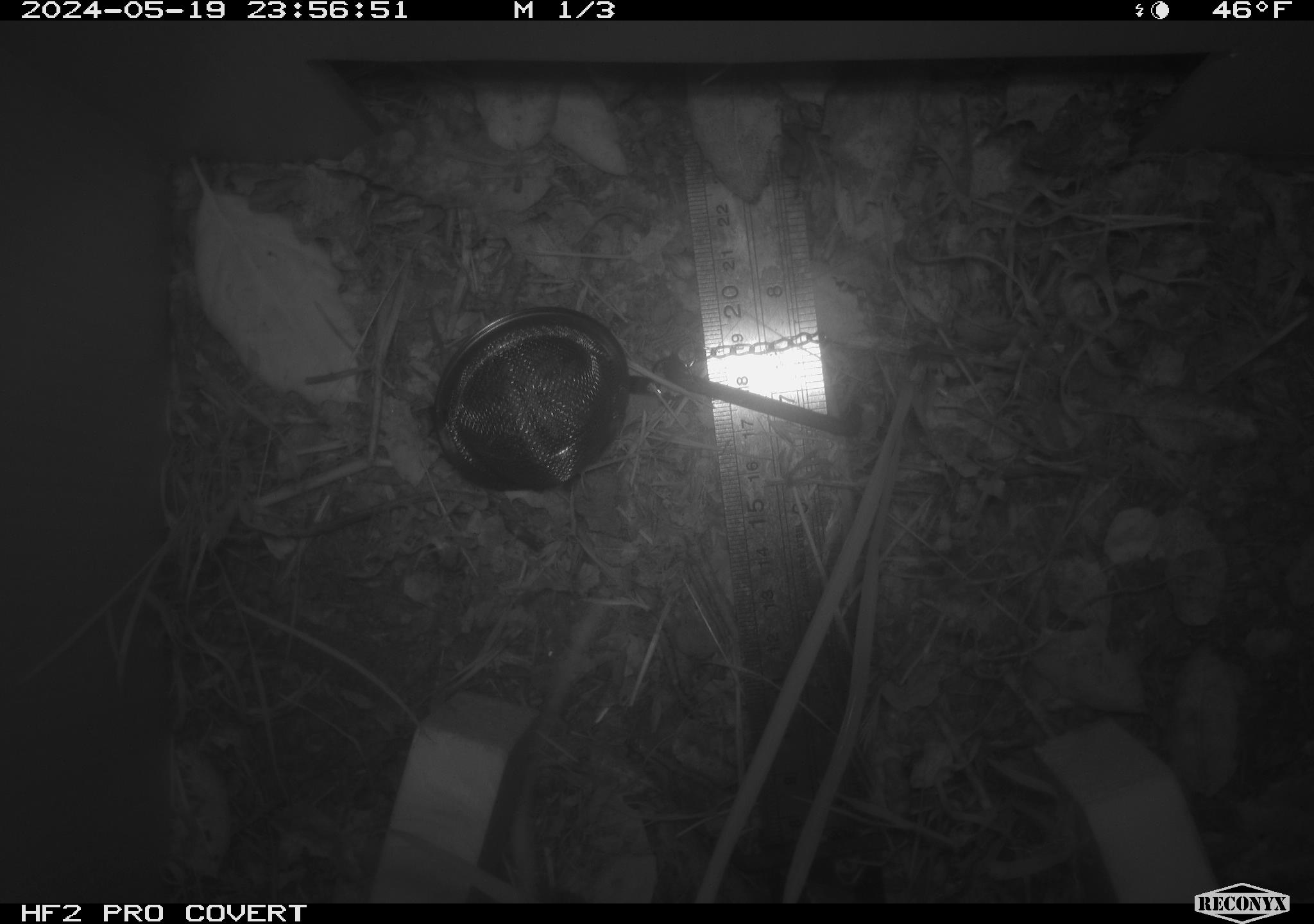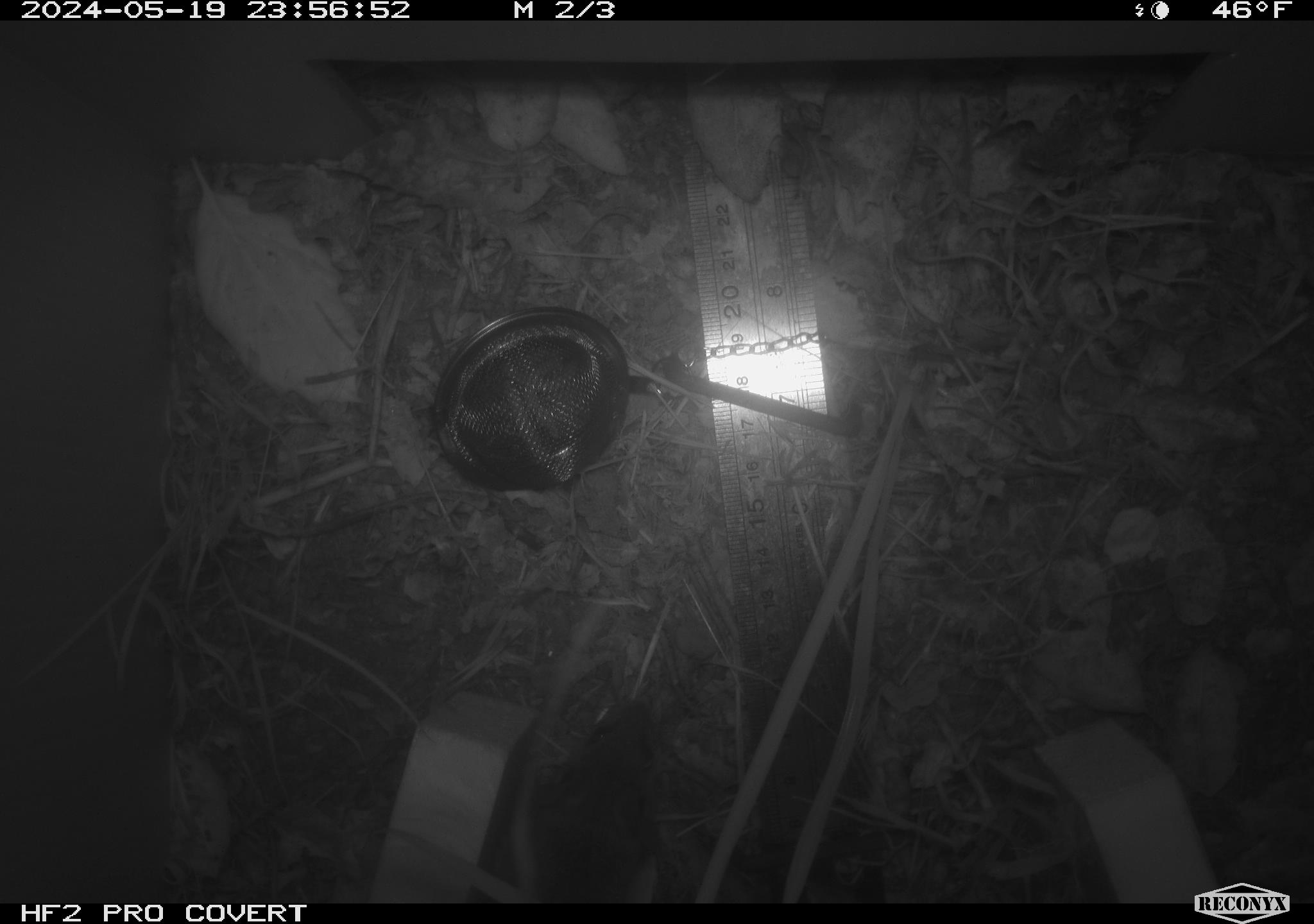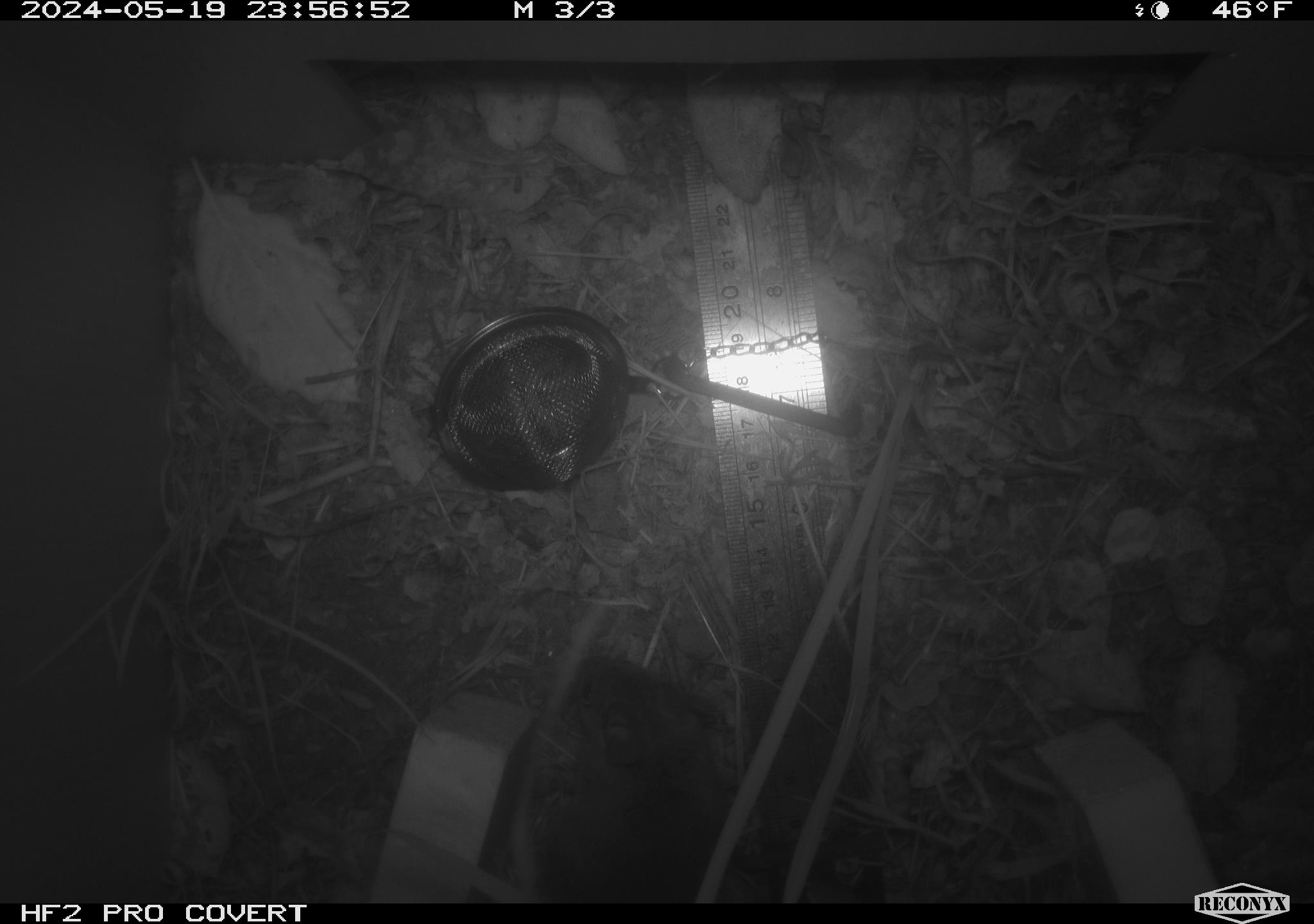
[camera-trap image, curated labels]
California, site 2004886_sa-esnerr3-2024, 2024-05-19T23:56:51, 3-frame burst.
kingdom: Animalia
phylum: Chordata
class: Mammalia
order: Rodentia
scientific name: Rodentia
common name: rodent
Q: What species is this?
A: Rodent (Rodentia).